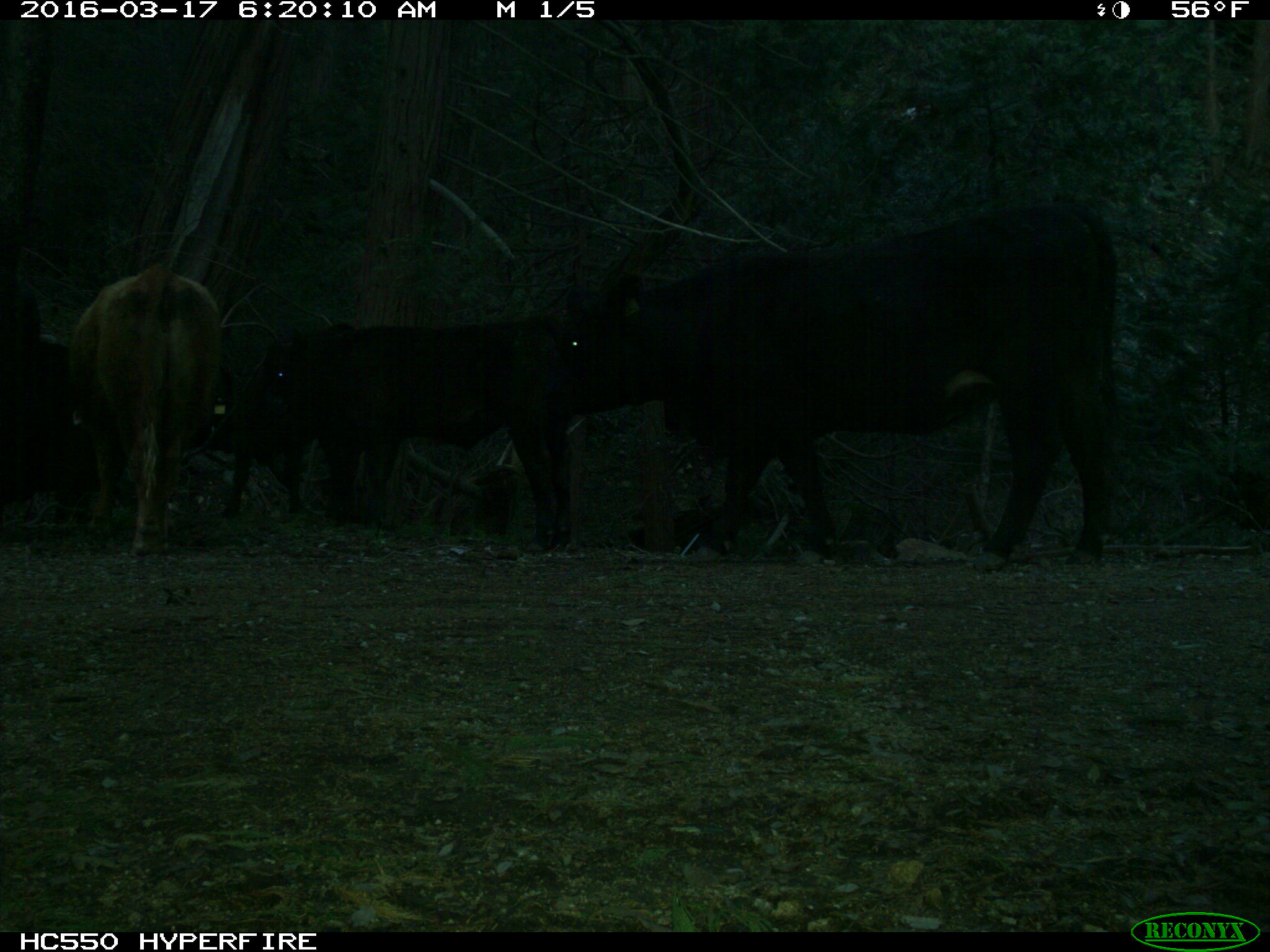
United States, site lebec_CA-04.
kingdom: Animalia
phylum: Chordata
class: Mammalia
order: Artiodactyla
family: Bovidae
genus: Bos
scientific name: Bos taurus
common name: domestic cow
Bos taurus (domestic cow).